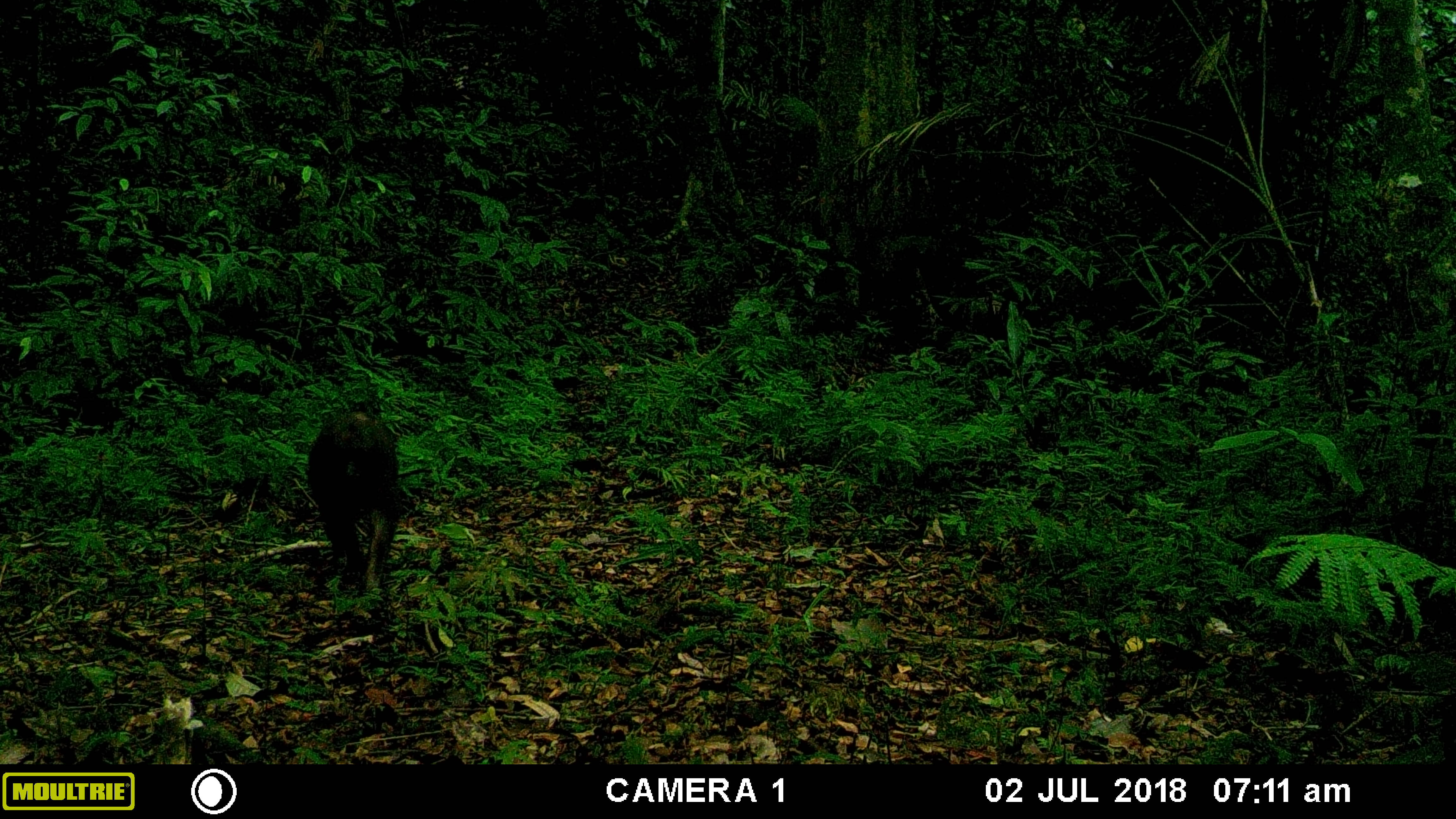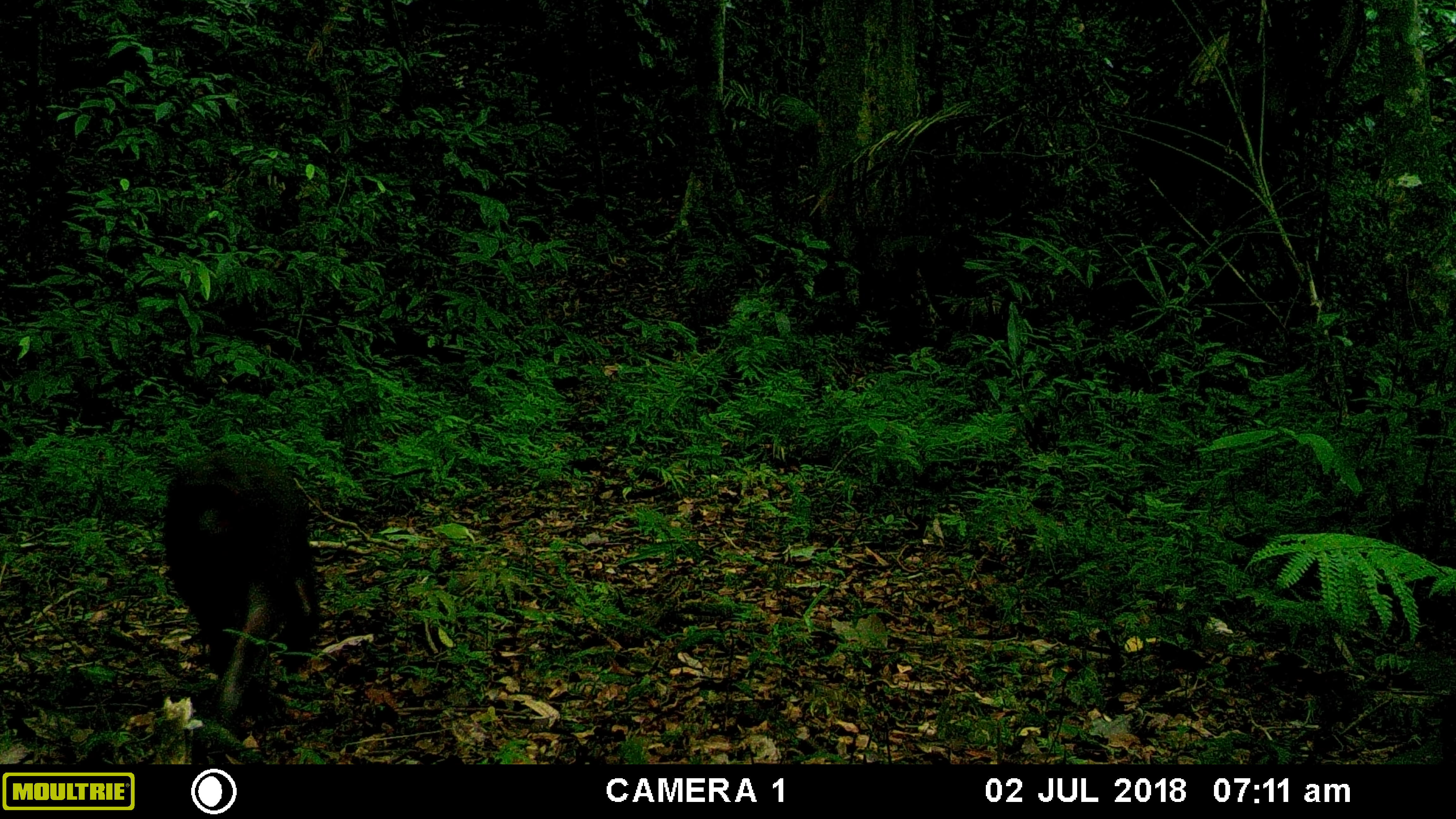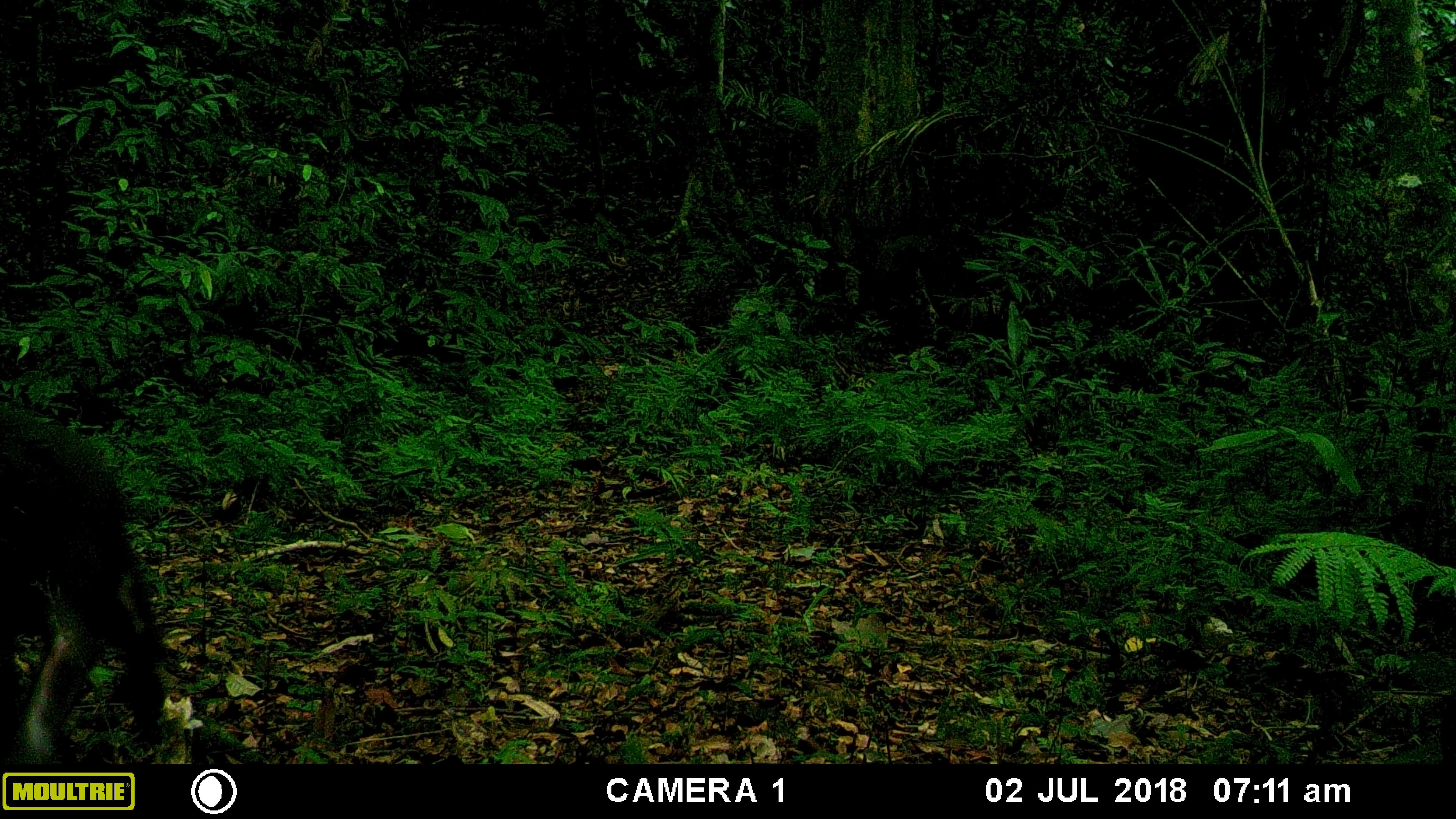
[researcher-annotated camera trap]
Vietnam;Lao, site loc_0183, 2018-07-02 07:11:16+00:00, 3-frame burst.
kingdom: Animalia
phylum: Chordata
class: Mammalia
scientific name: Mammalia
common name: mammal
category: unidentified mammal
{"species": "unidentified mammal (mammal) (Mammalia)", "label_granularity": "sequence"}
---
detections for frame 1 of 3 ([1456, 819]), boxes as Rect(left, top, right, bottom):
unidentified mammal: Rect(307, 411, 399, 591)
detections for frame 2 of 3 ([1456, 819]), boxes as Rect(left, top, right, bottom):
unidentified mammal: Rect(162, 452, 319, 726)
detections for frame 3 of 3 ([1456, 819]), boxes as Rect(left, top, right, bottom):
unidentified mammal: Rect(0, 404, 162, 766)